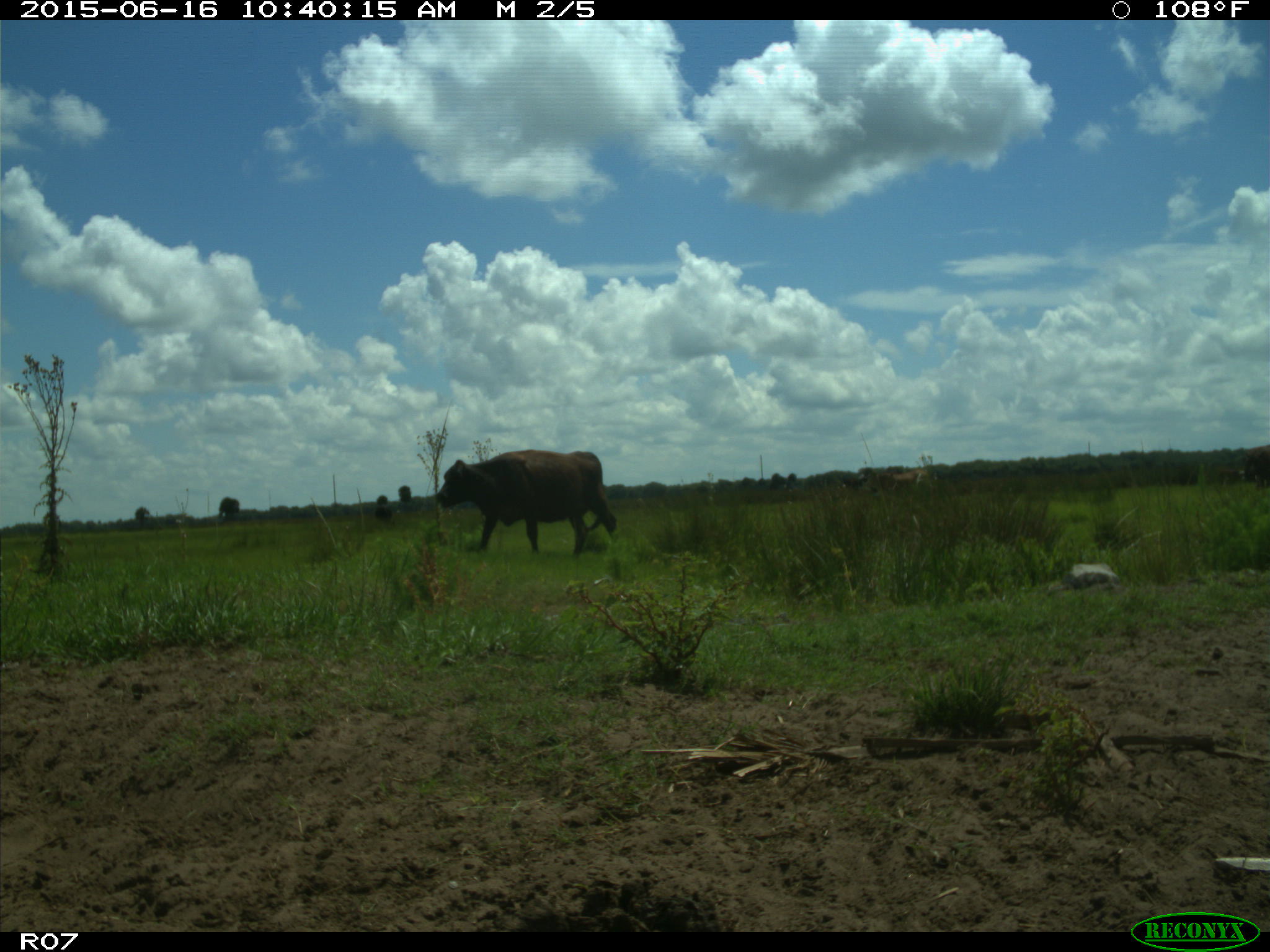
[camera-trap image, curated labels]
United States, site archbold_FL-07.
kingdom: Animalia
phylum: Chordata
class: Mammalia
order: Artiodactyla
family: Bovidae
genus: Bos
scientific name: Bos taurus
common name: domestic cow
Bos taurus (domestic cow).